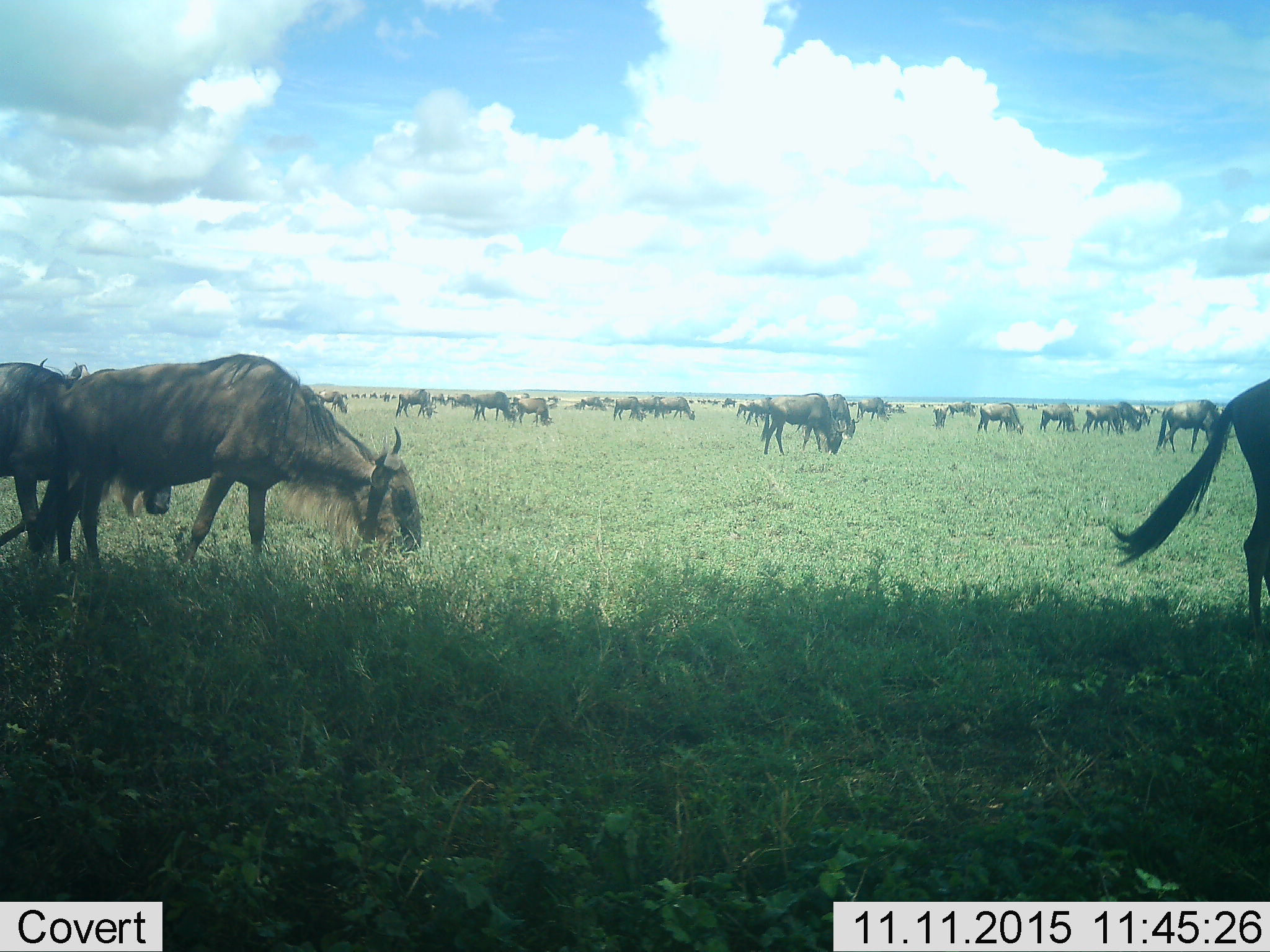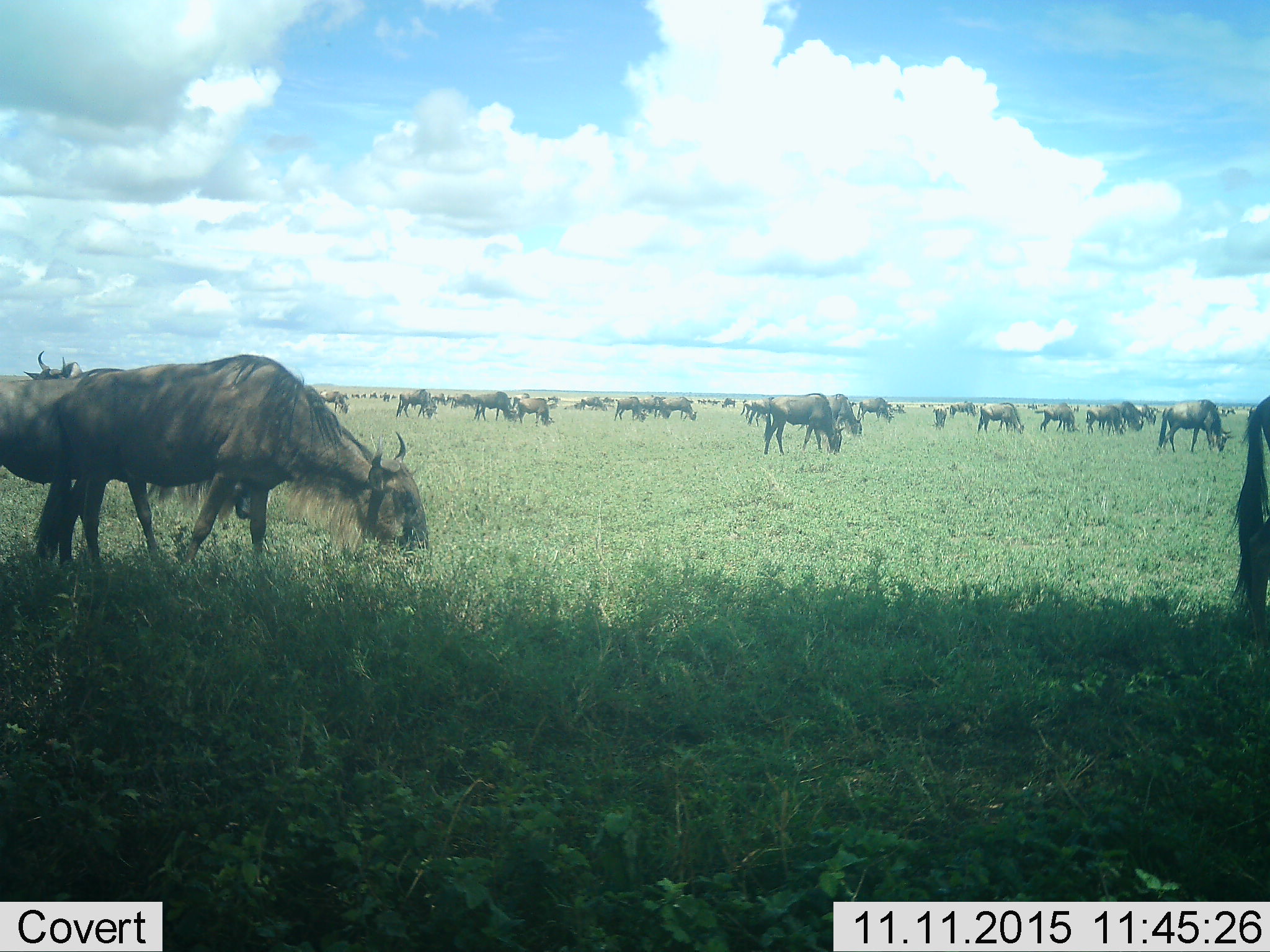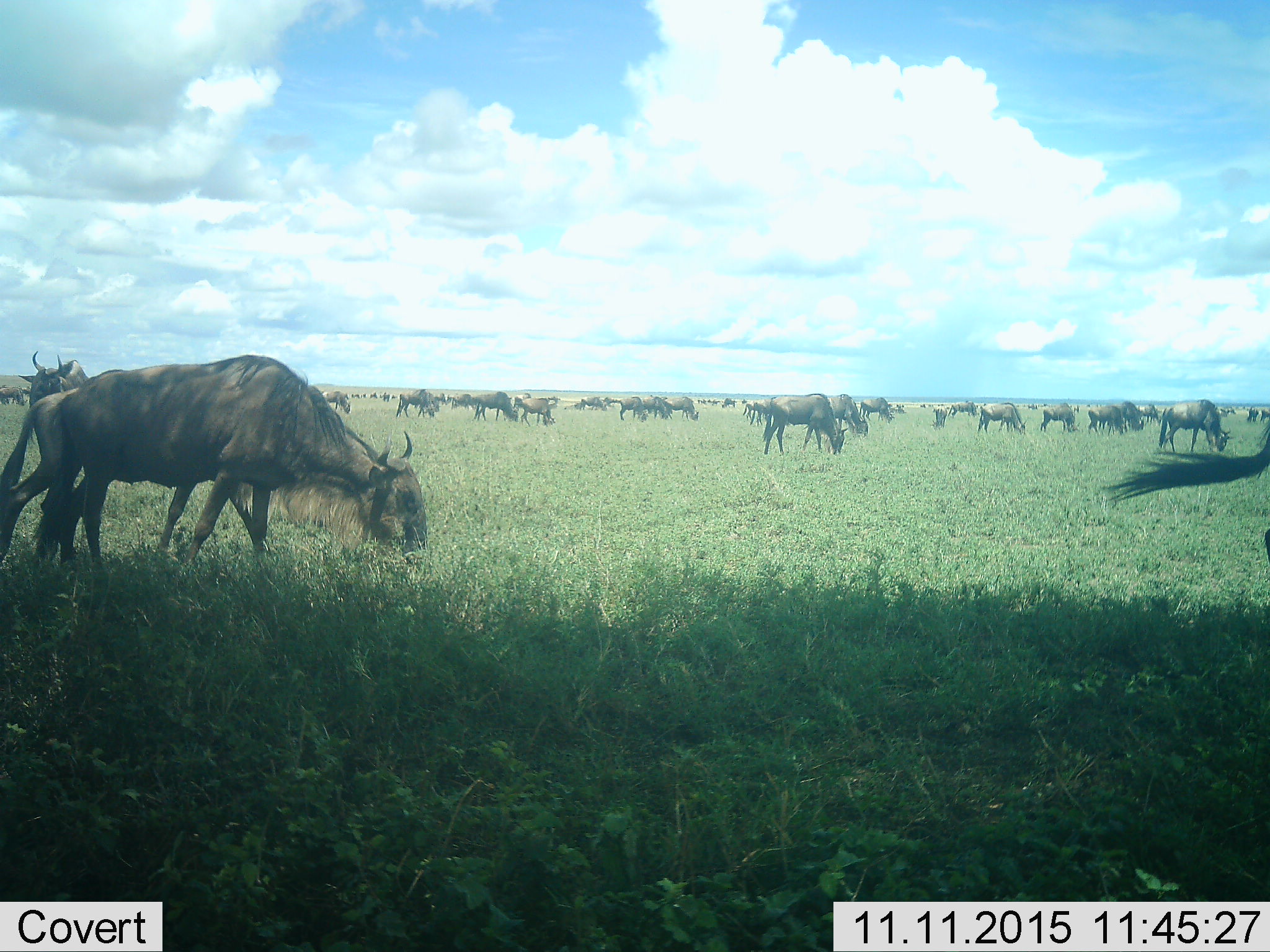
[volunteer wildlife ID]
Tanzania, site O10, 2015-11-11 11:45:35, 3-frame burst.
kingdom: Animalia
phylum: Chordata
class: Mammalia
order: Artiodactyla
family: Bovidae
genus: Connochaetes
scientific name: Connochaetes taurinus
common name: blue wildebeest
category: wildebeest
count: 51+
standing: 10%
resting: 10%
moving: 10%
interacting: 0%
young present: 10%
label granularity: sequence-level